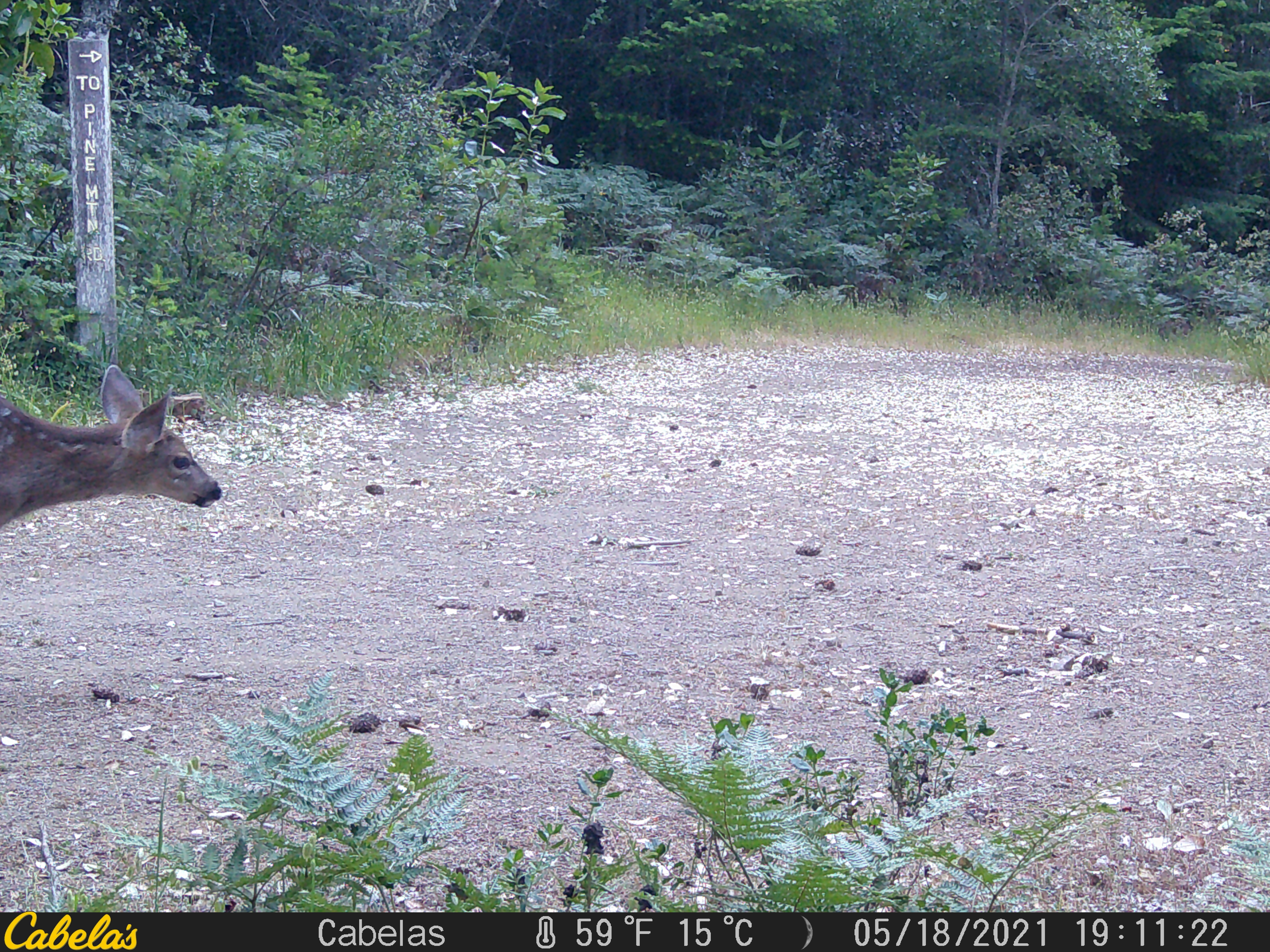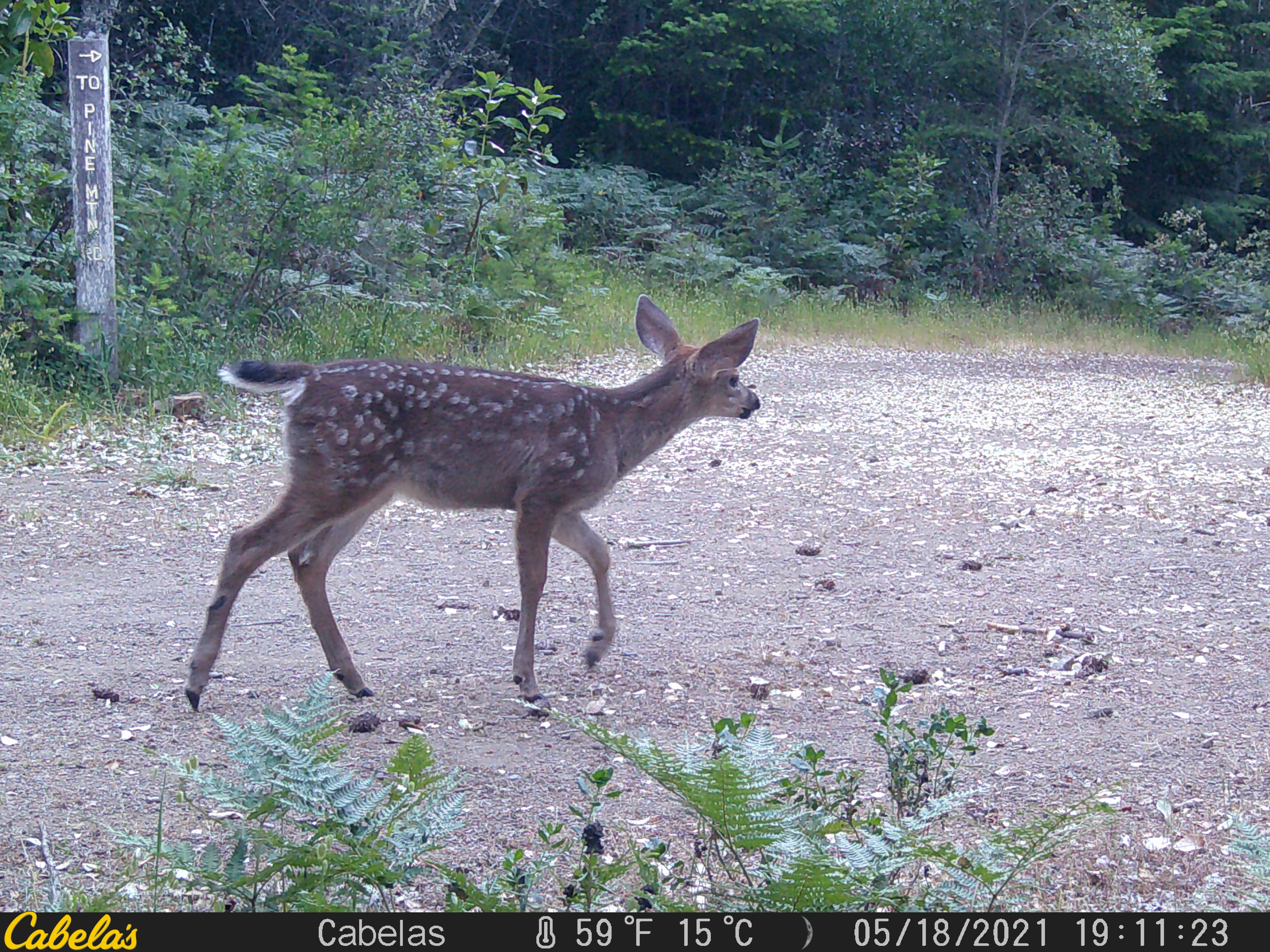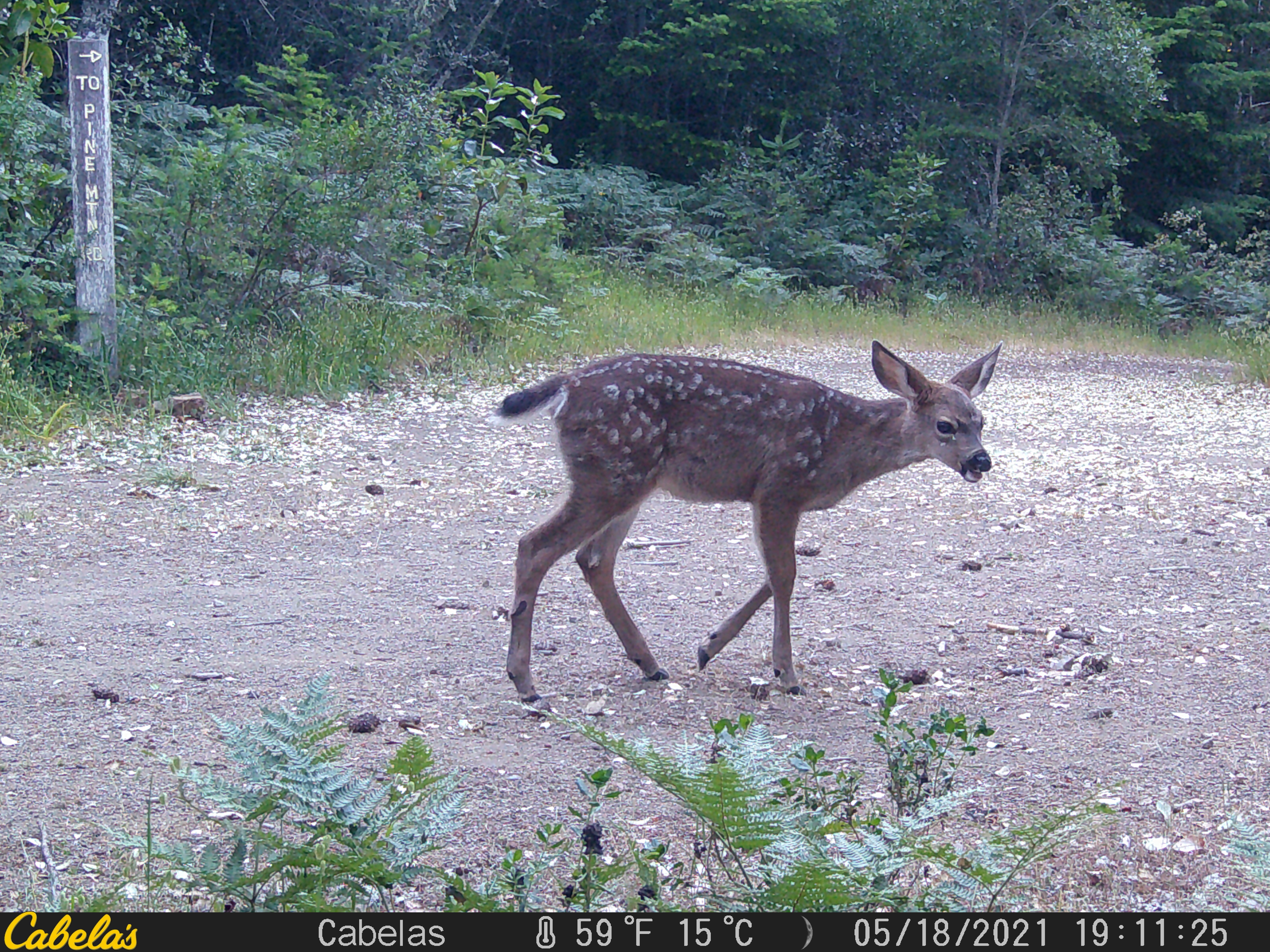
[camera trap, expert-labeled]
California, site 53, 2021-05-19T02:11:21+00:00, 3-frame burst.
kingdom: Animalia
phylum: Chordata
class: Mammalia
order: Artiodactyla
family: Cervidae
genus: Odocoileus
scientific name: Odocoileus hemionus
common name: mule deer